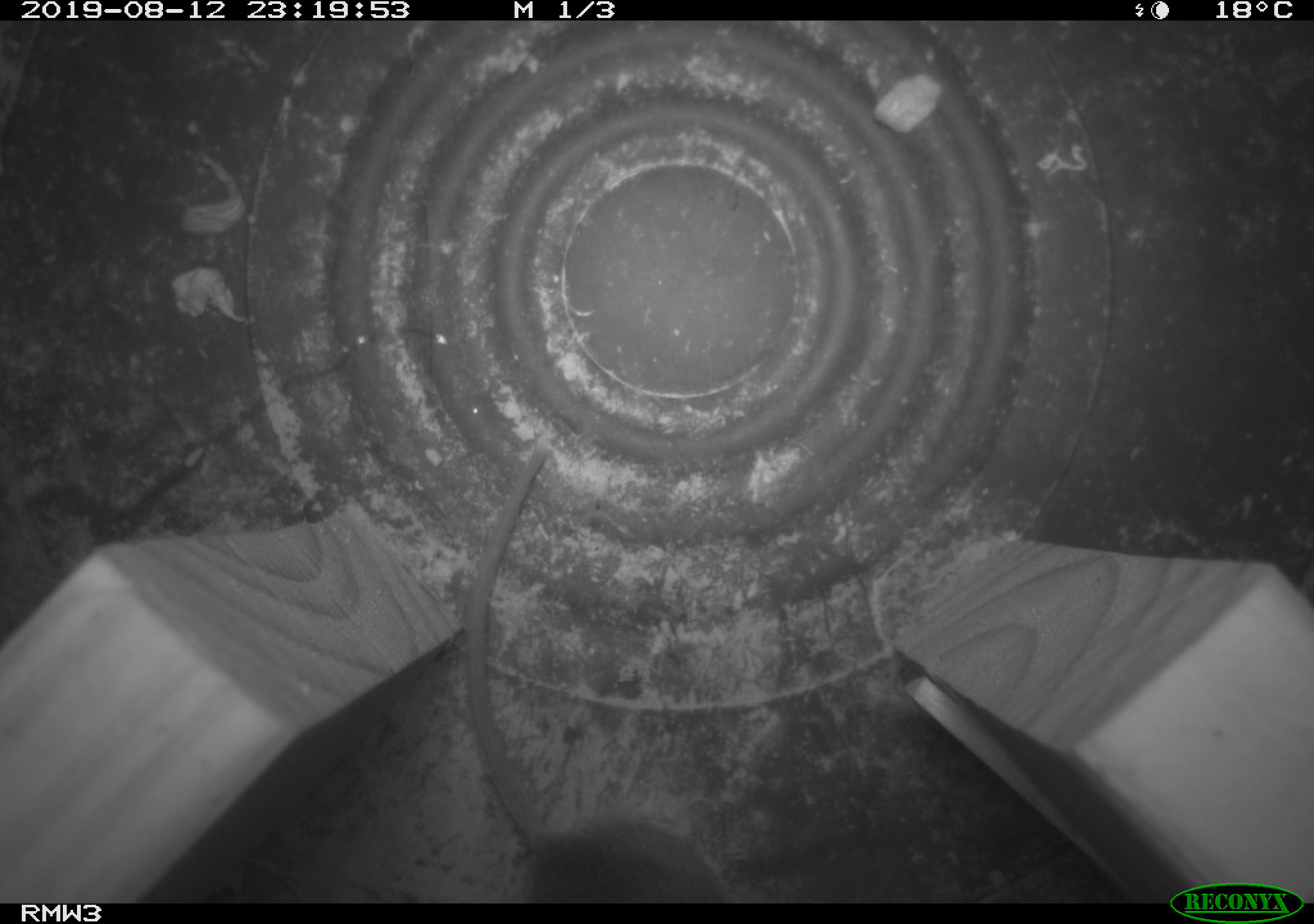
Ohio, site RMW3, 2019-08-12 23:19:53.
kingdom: Animalia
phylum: Chordata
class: Mammalia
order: Rodentia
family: Cricetidae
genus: Peromyscus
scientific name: Peromyscus leucopus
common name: white-footed mouse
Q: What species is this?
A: White-footed mouse (Peromyscus leucopus).